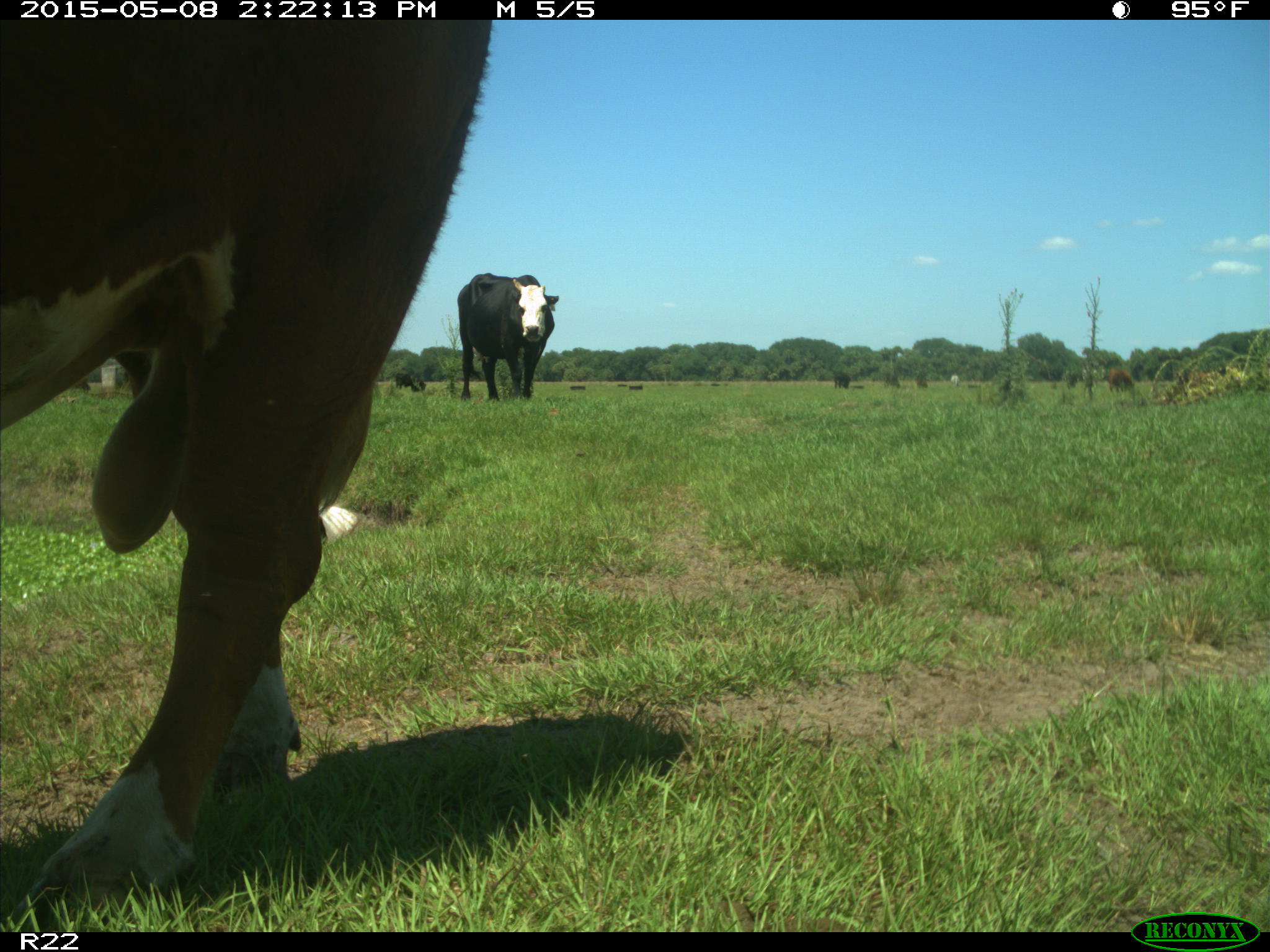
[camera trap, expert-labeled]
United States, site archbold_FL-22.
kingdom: Animalia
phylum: Chordata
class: Mammalia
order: Artiodactyla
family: Bovidae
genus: Bos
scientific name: Bos taurus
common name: domestic cow